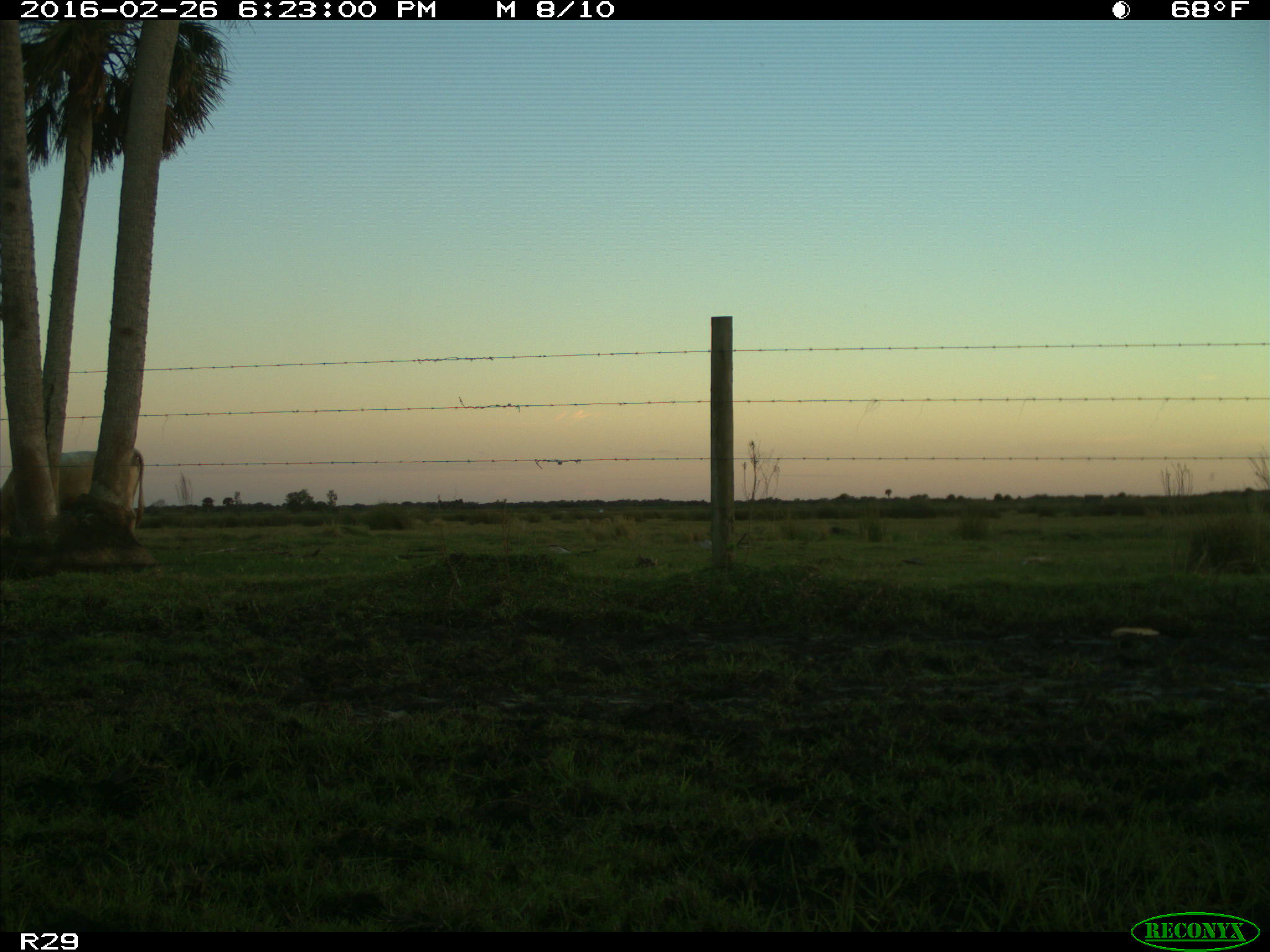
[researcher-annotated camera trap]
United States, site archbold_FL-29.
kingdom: Animalia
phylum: Chordata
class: Mammalia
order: Artiodactyla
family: Bovidae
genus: Bos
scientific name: Bos taurus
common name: domestic cow